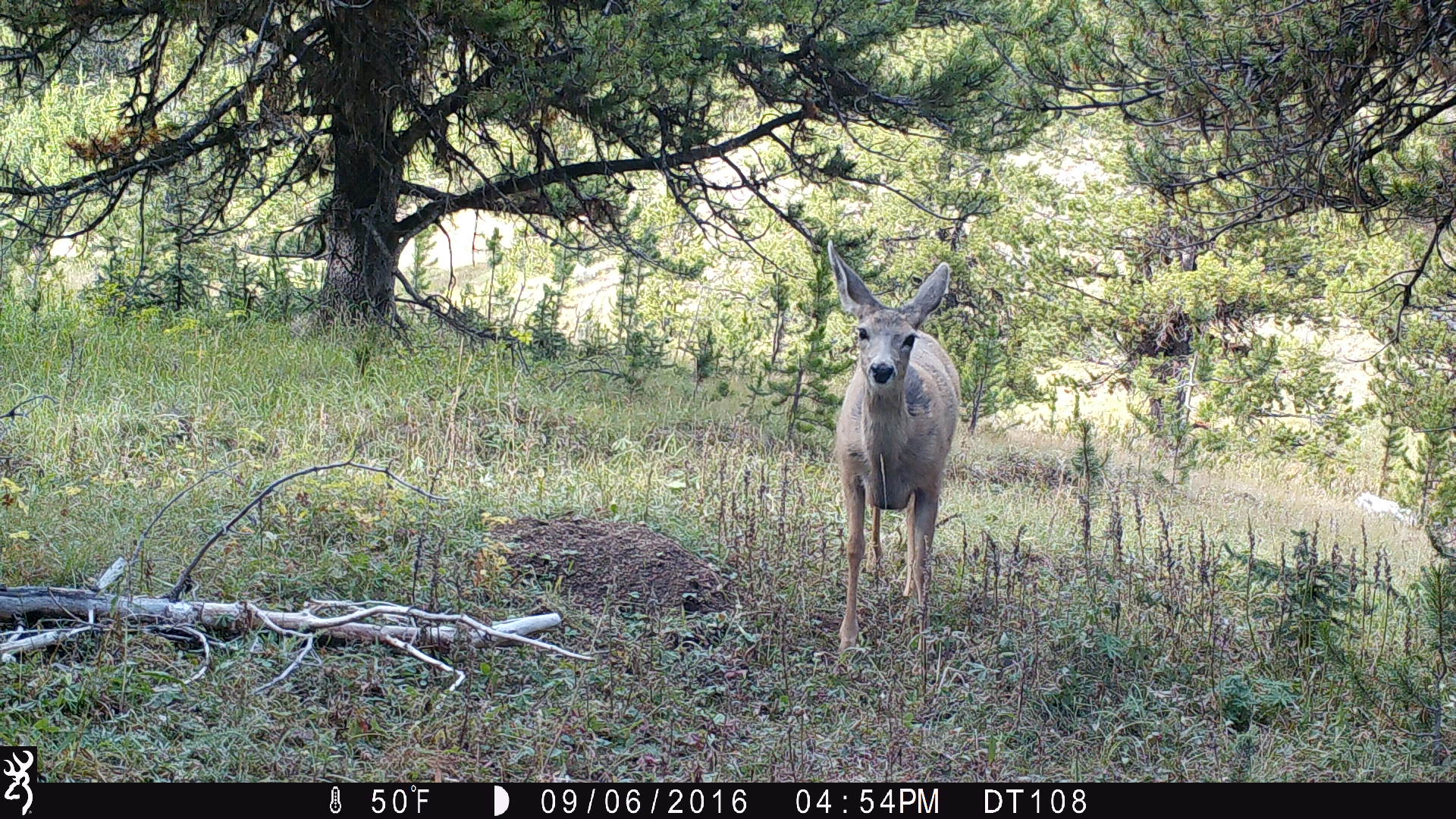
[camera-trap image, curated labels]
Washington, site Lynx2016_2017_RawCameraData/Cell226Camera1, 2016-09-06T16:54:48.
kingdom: Animalia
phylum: Chordata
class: Mammalia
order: Artiodactyla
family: Cervidae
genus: Odocoileus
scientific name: Odocoileus hemionus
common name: mule deer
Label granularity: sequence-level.